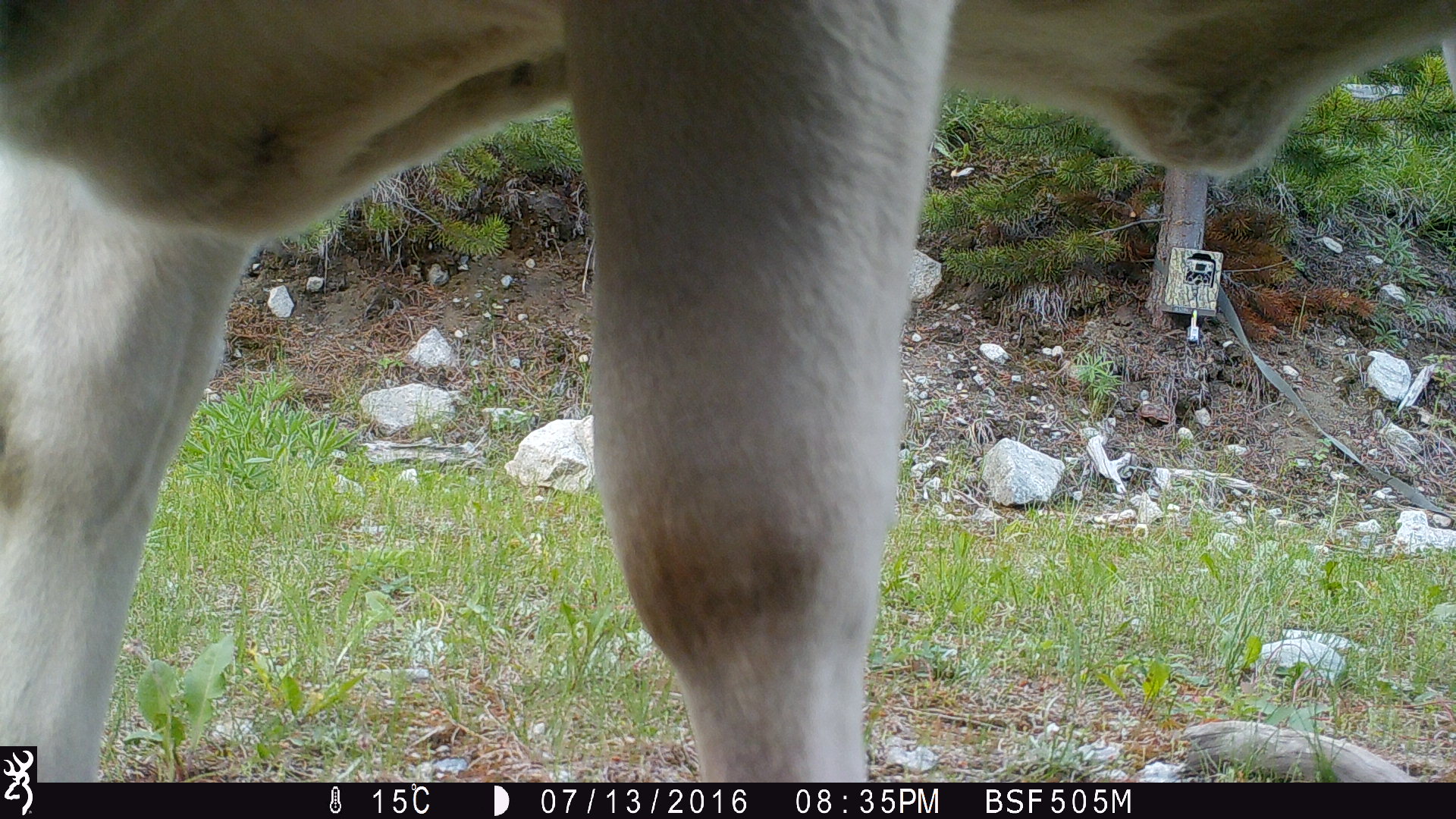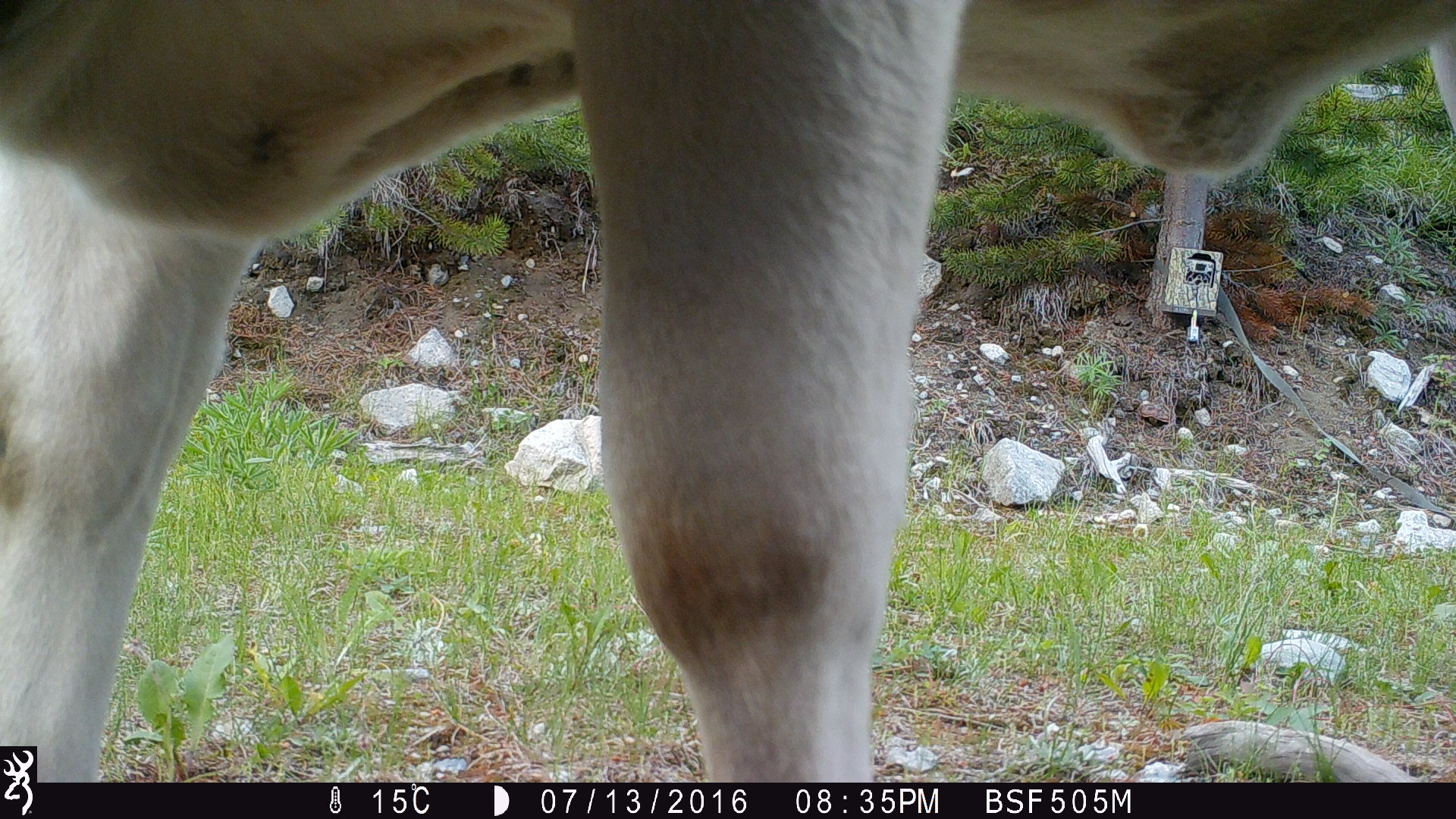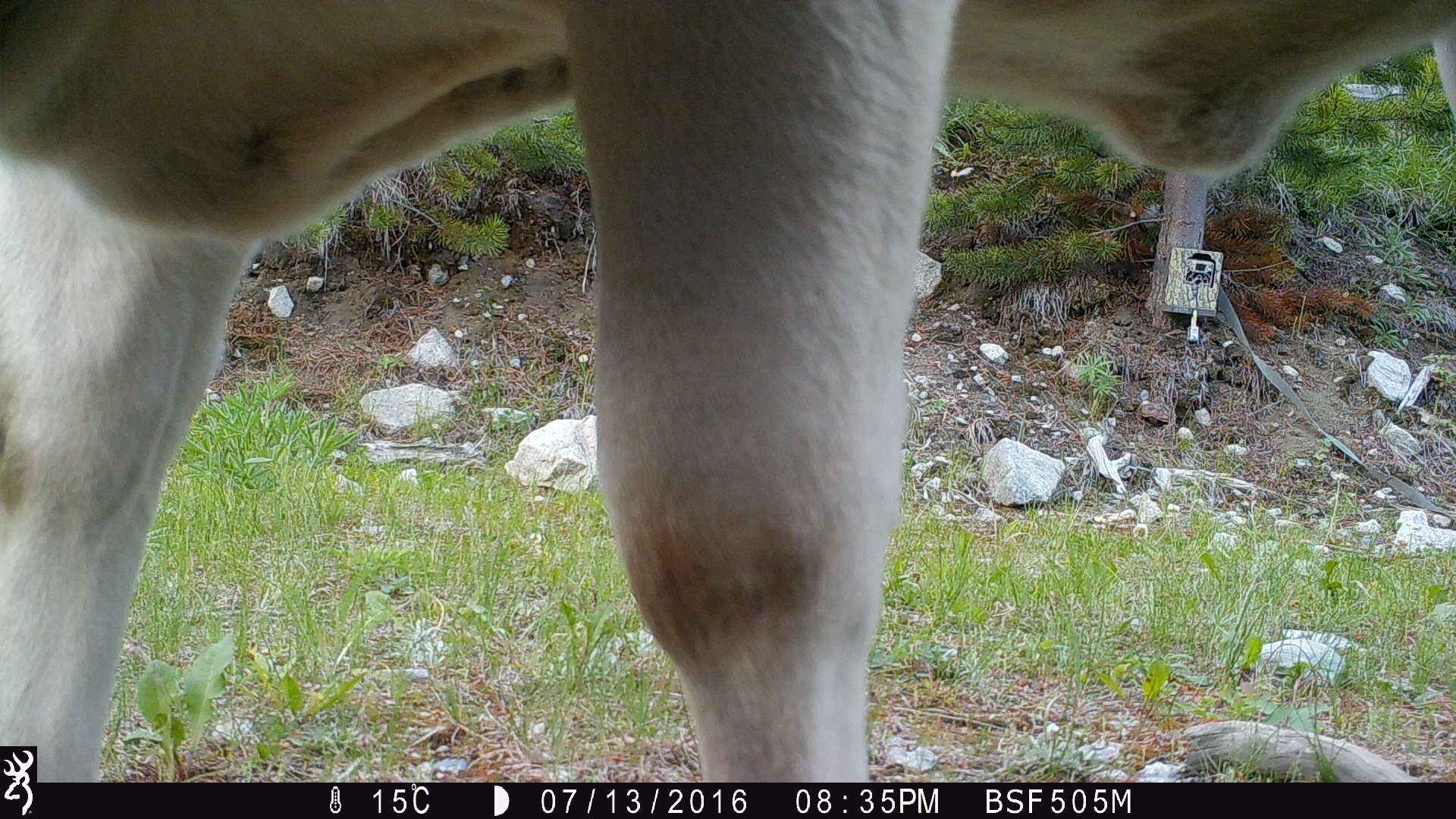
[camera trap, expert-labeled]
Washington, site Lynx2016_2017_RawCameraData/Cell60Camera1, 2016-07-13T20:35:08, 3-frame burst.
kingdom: Animalia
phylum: Chordata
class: Mammalia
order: Artiodactyla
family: Bovidae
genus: Bos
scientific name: Bos taurus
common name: domestic cattle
Domestic cattle (Bos taurus). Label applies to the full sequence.